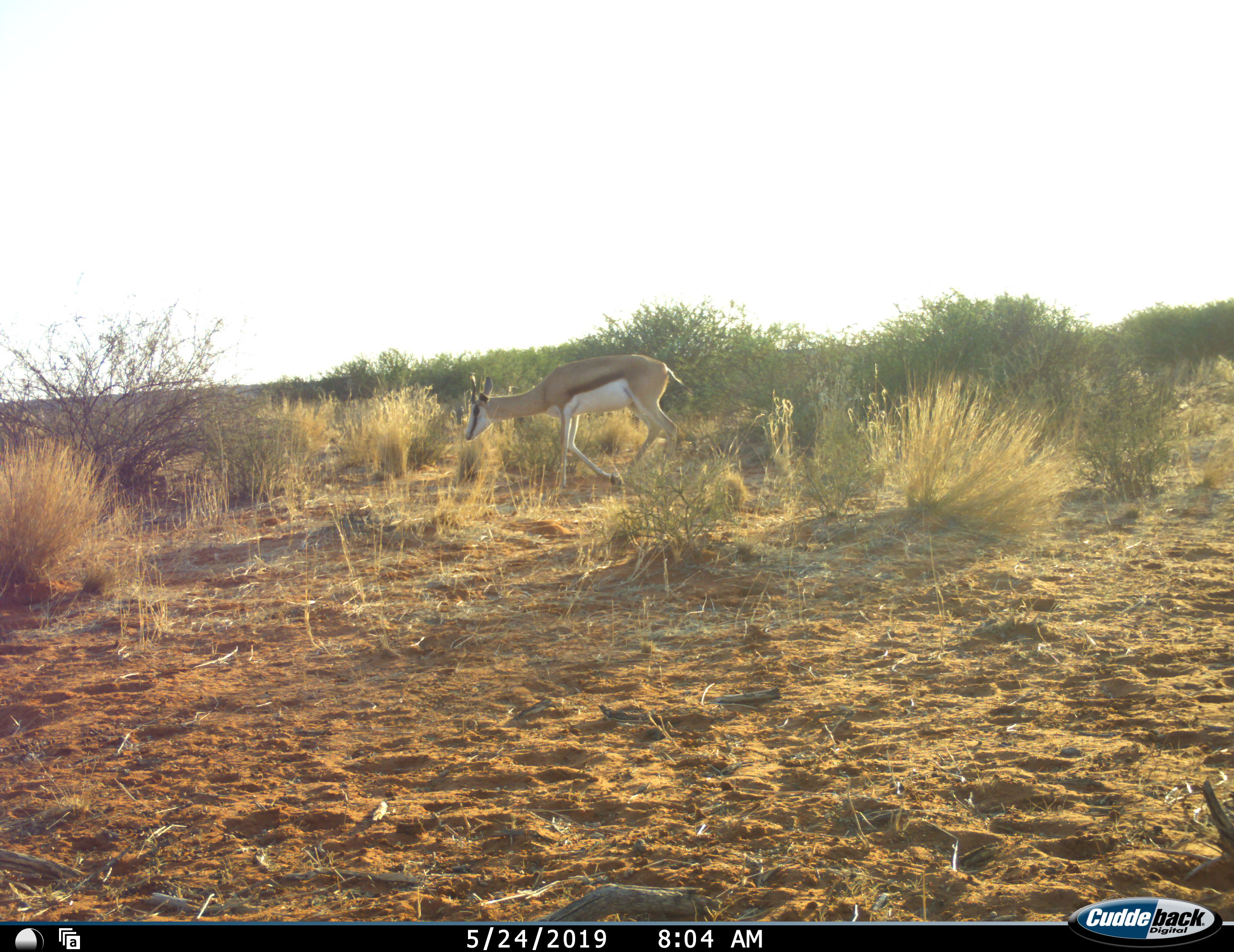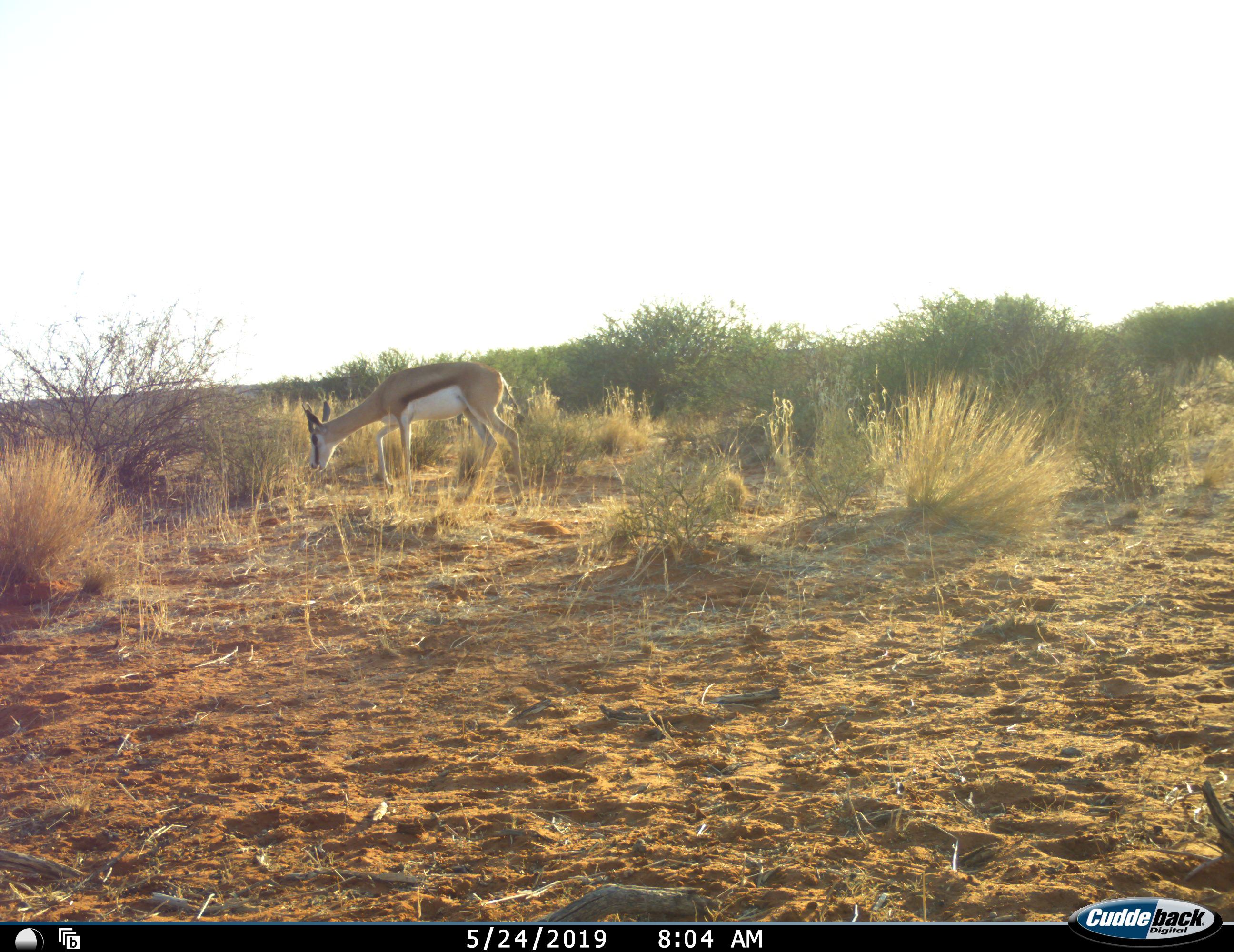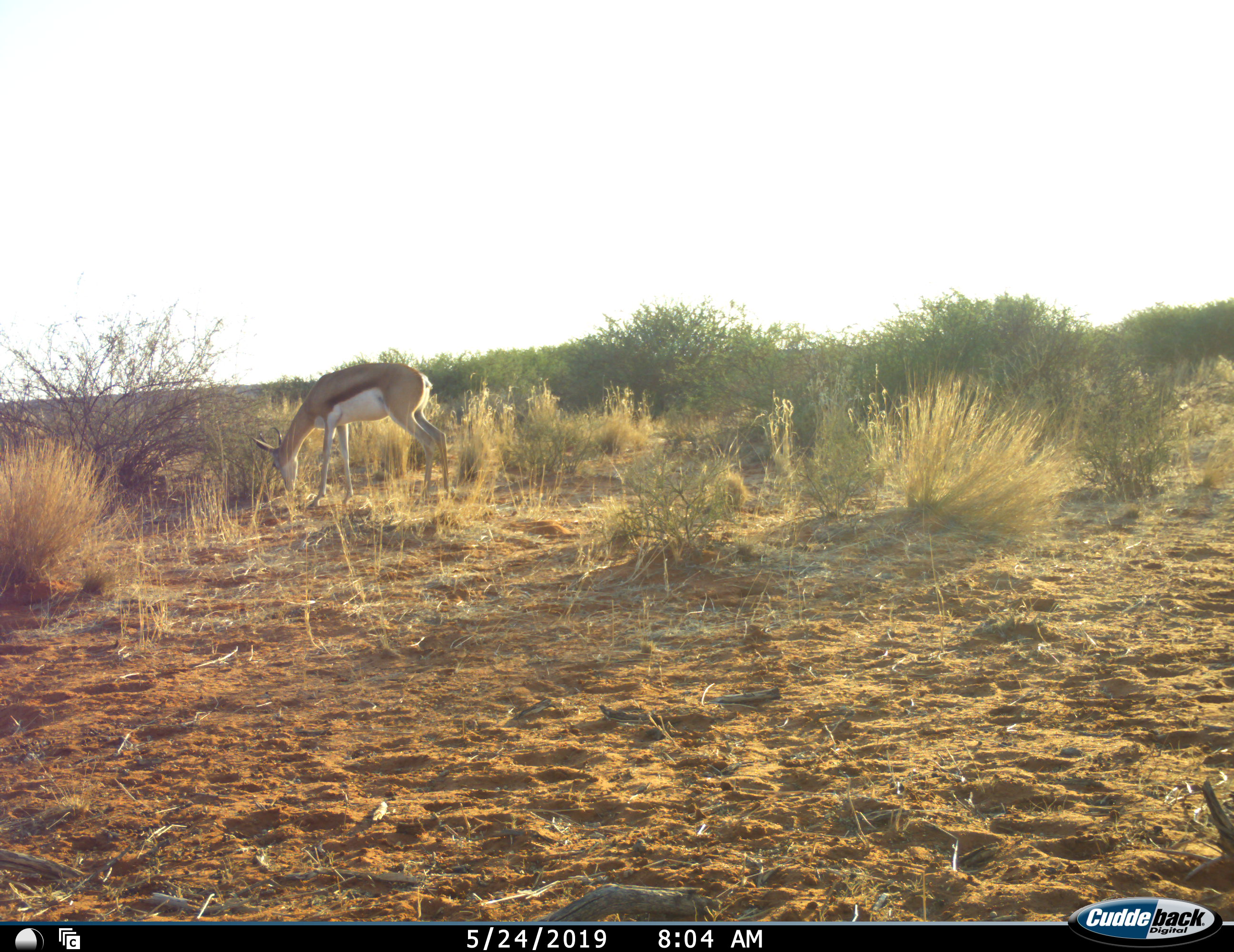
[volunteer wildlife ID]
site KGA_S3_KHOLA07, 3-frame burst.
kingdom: Animalia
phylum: Chordata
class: Mammalia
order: Artiodactyla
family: Bovidae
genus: Antidorcas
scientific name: Antidorcas marsupialis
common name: springbok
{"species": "springbok (Antidorcas marsupialis)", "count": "1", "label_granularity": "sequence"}